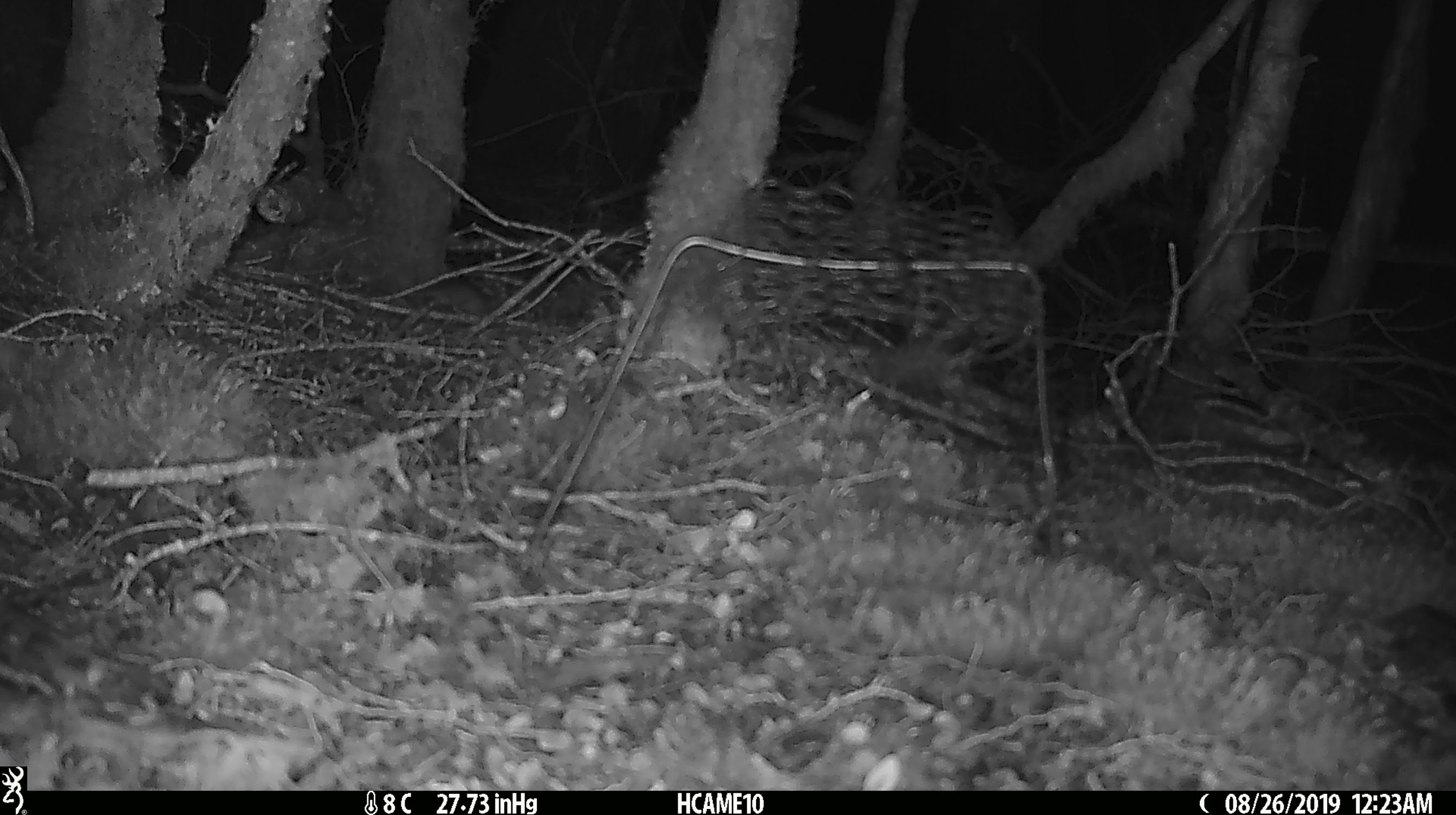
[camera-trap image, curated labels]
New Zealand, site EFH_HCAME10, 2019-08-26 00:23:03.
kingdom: Animalia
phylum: Chordata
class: Mammalia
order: Rodentia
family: Muridae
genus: Mus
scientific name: Mus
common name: mouse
Mouse (Mus).